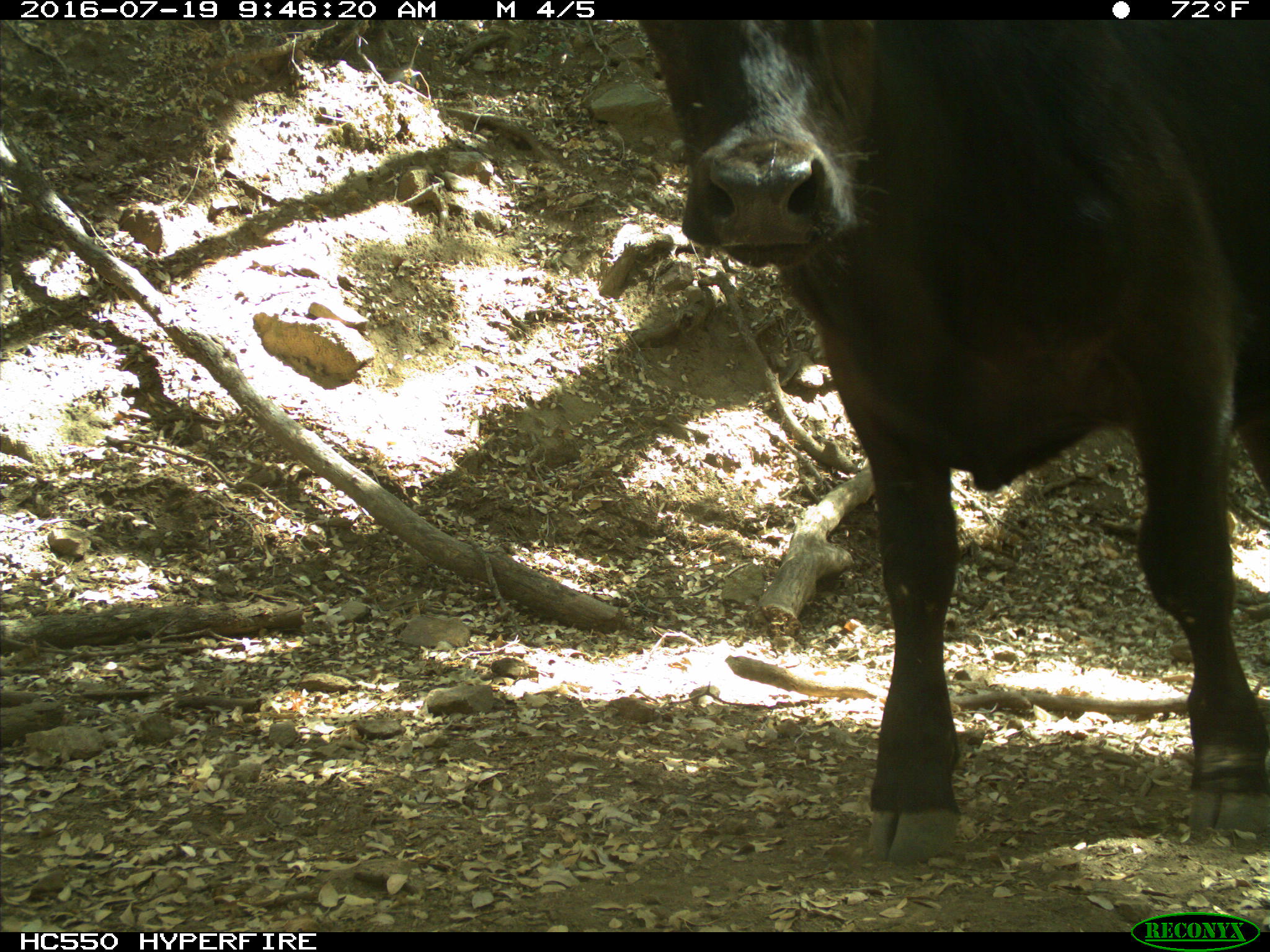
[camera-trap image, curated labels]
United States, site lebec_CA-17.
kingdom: Animalia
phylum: Chordata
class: Mammalia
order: Artiodactyla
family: Bovidae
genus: Bos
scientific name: Bos taurus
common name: domestic cow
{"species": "Bos taurus (domestic cow)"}